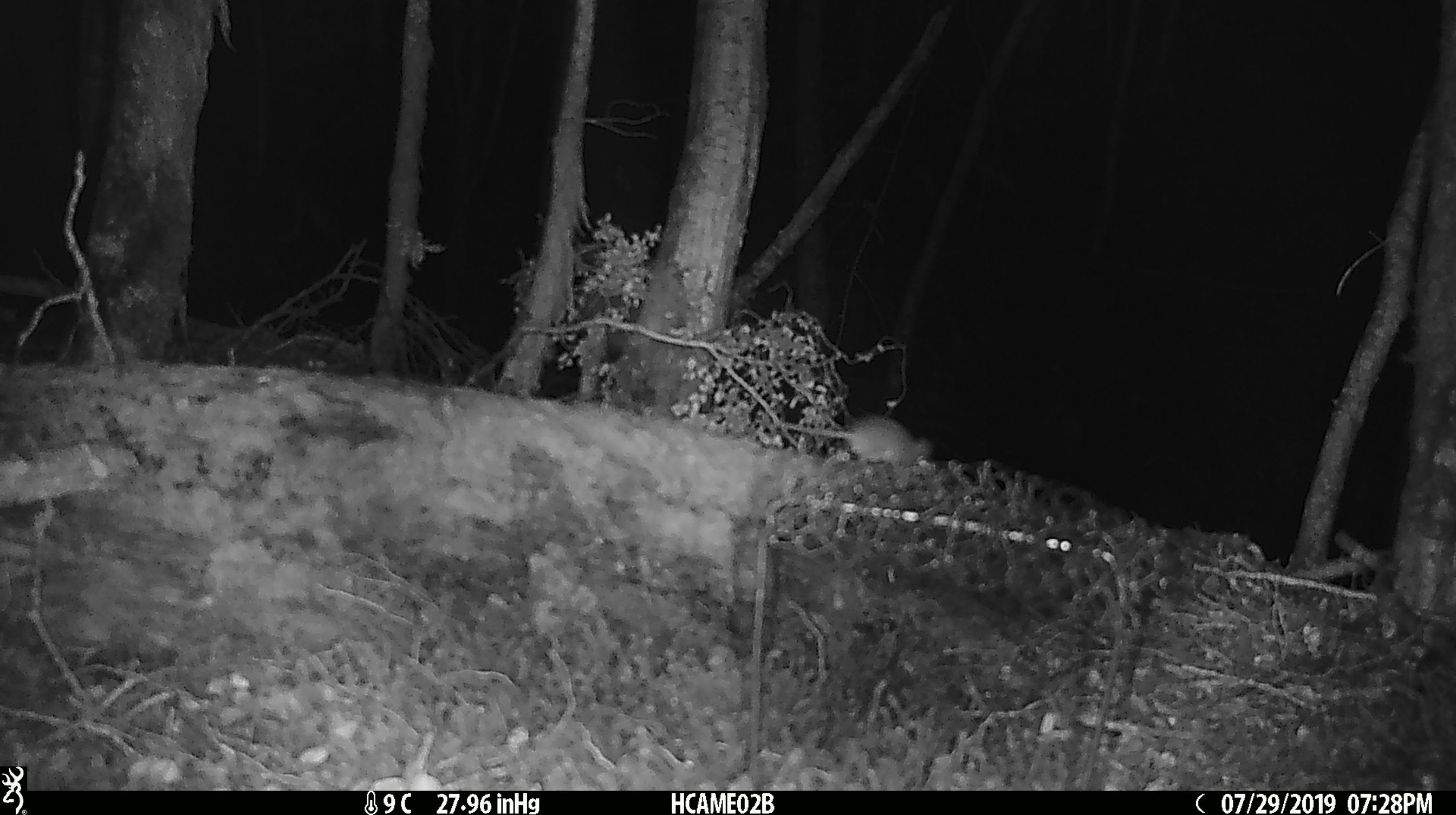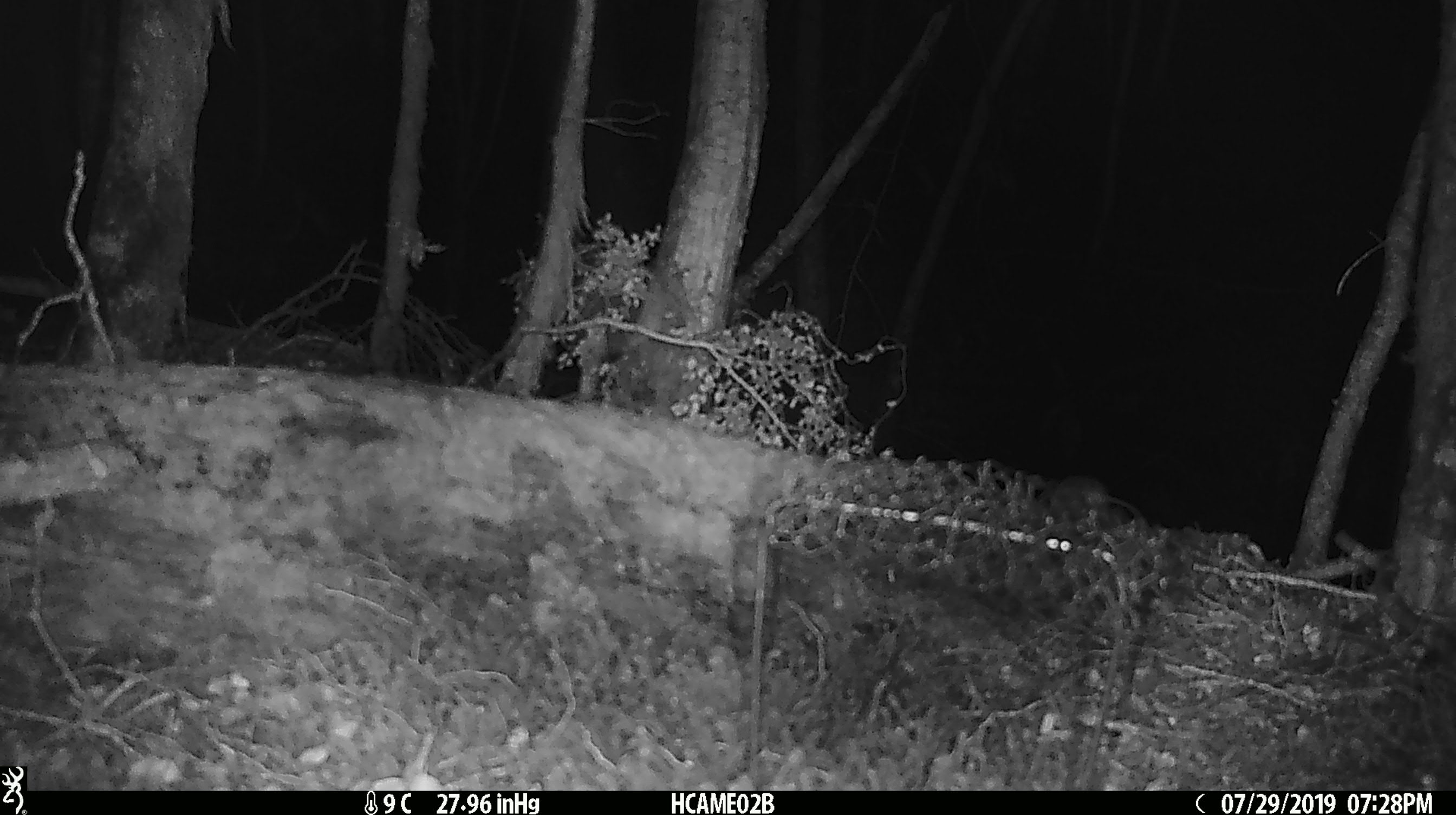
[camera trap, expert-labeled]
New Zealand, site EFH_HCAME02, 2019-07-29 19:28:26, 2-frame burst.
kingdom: Animalia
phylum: Chordata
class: Mammalia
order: Rodentia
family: Muridae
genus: Mus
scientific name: Mus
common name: mouse